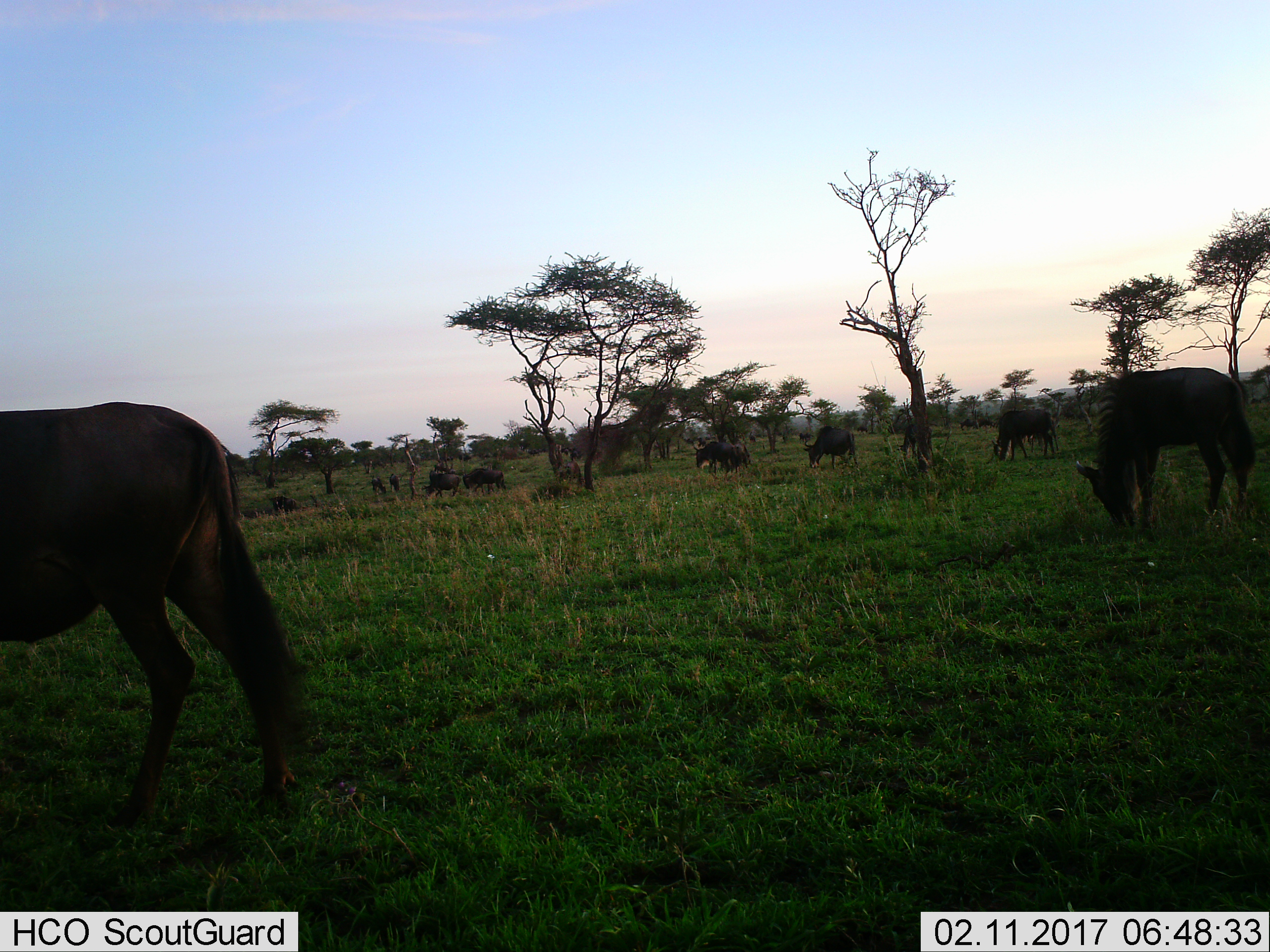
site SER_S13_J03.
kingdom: Animalia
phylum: Chordata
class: Mammalia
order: Artiodactyla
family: Bovidae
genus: Connochaetes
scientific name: Connochaetes taurinus taurinus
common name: blue wildebeest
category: wildebeestblue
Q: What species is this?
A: Wildebeestblue (blue wildebeest) (Connochaetes taurinus taurinus).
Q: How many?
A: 11-50.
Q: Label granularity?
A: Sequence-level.